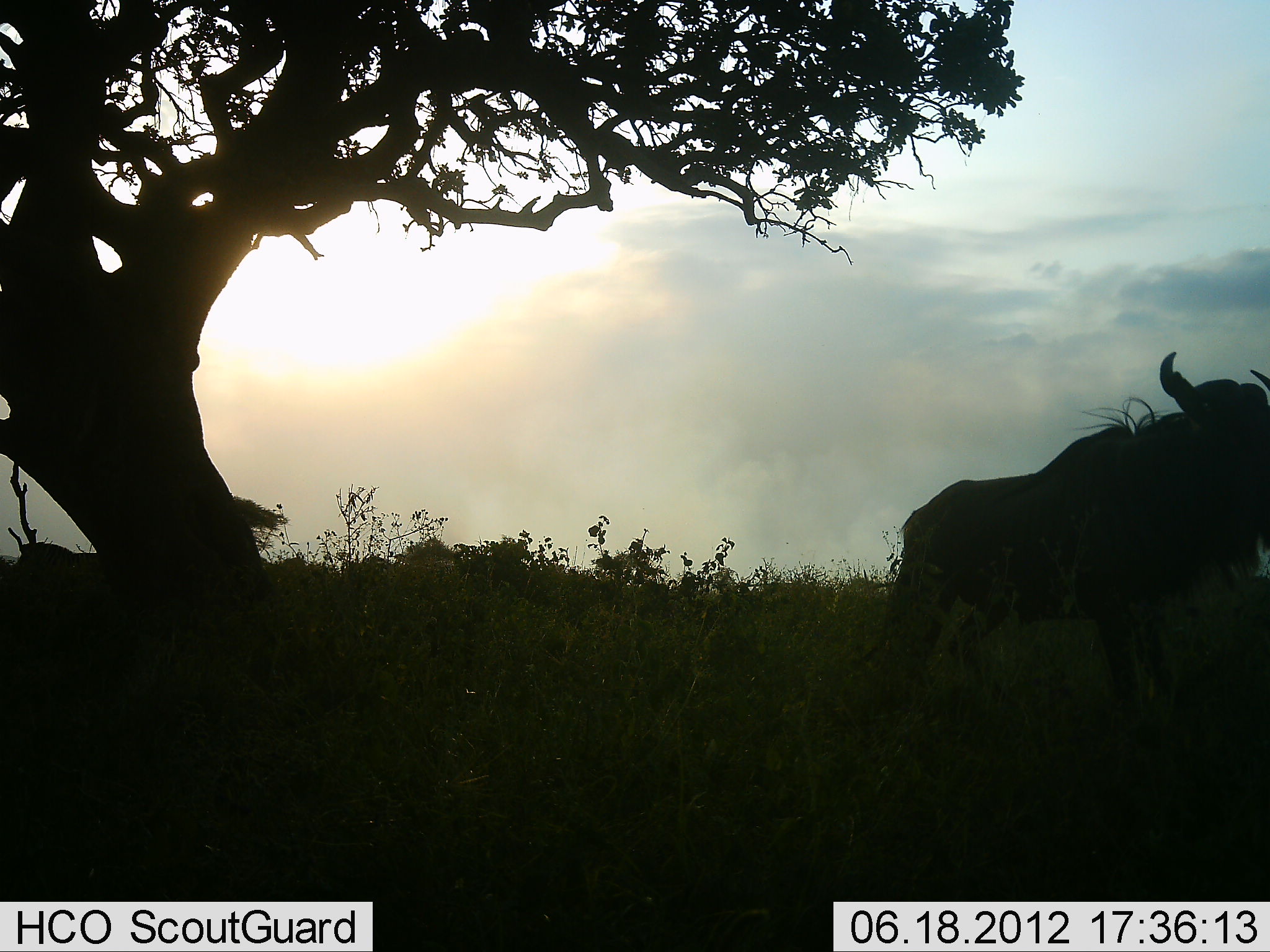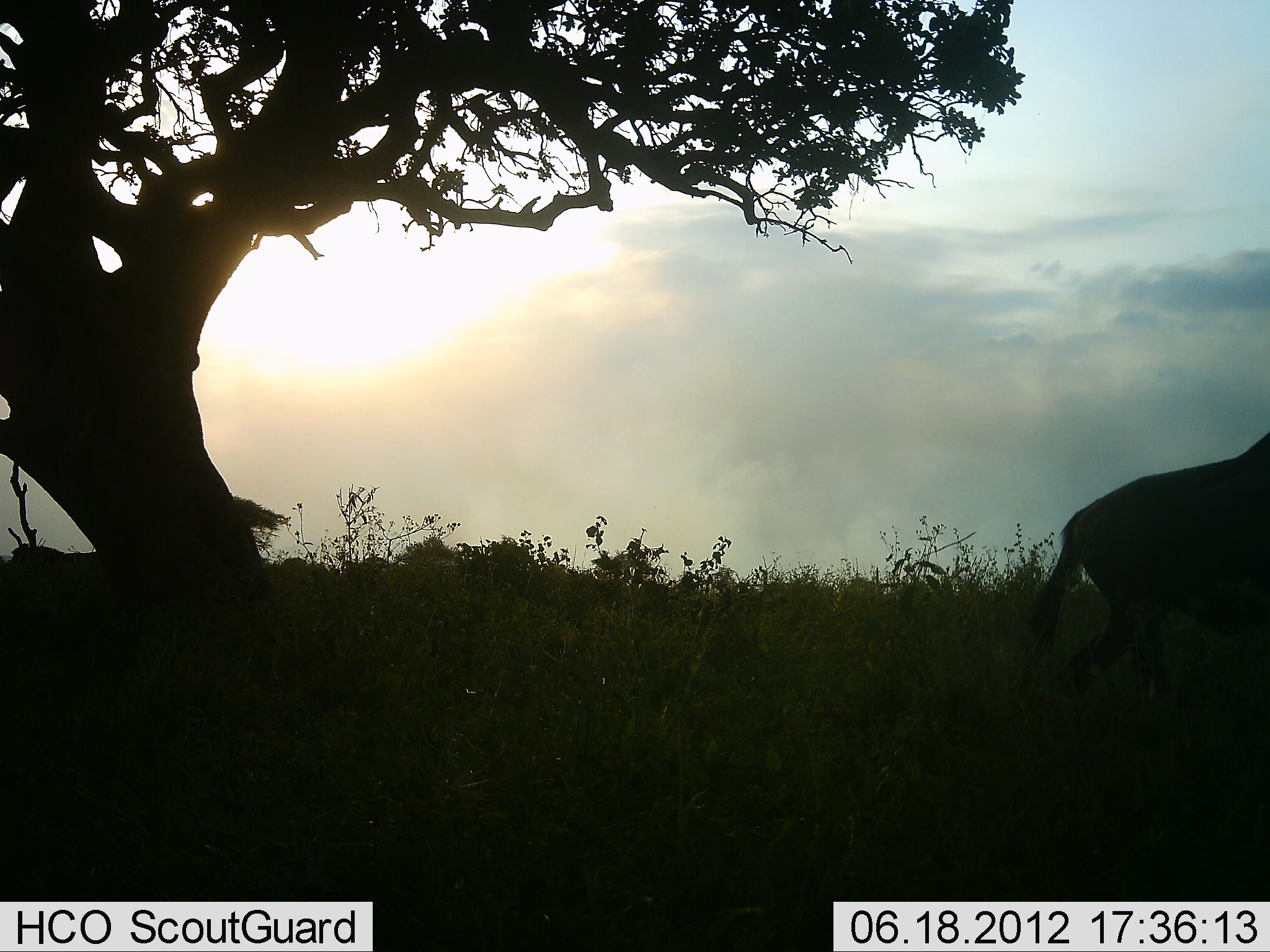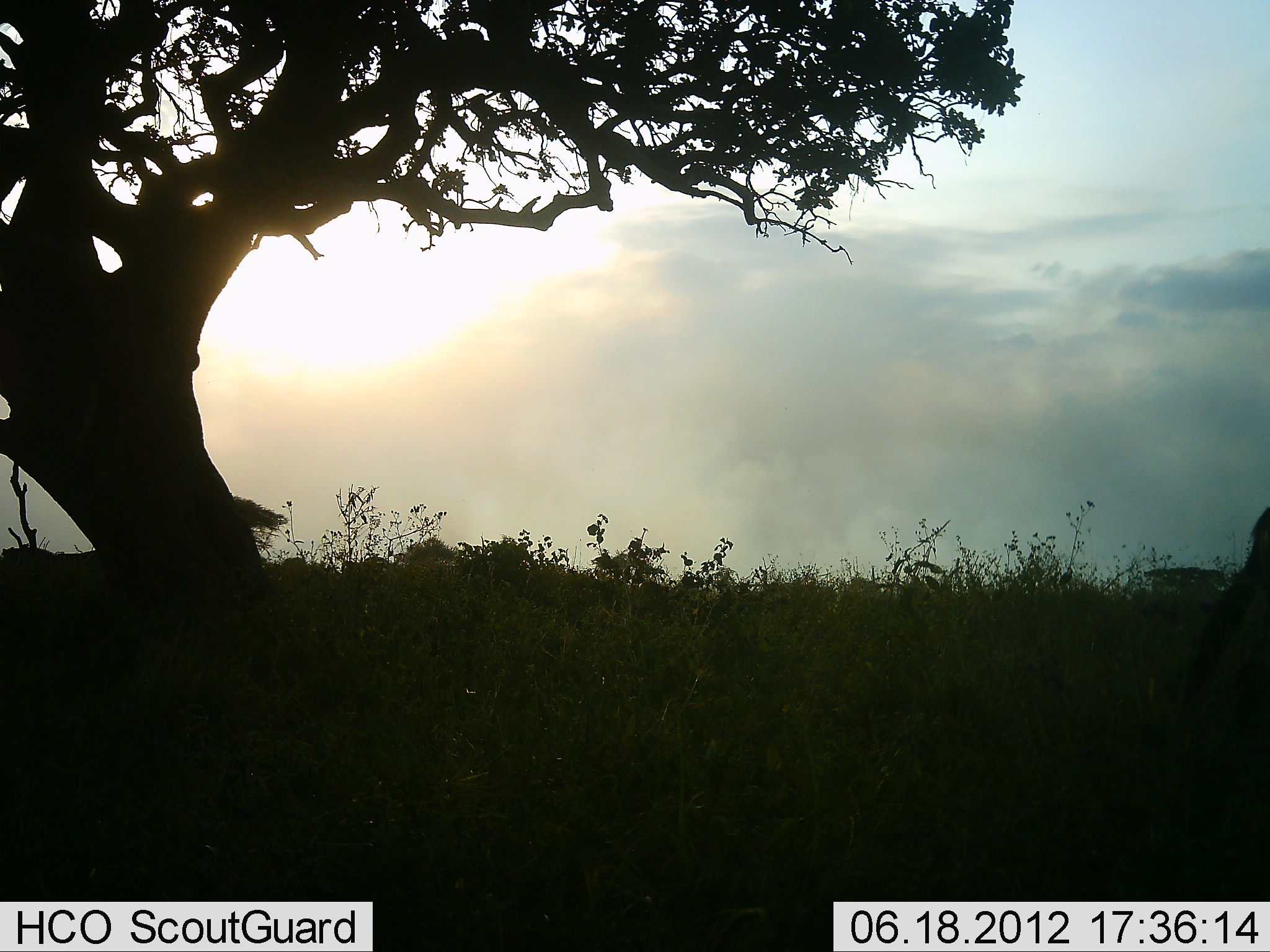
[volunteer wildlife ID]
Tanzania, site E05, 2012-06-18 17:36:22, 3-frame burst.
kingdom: Animalia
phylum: Chordata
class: Mammalia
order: Artiodactyla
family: Bovidae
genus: Connochaetes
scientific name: Connochaetes taurinus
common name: blue wildebeest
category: wildebeest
Wildebeest (blue wildebeest) (Connochaetes taurinus), count 1. Behavior (volunteer vote fractions): standing 10%, resting 10%, moving 90%, interacting 0%. Young present (vote fraction): 0%. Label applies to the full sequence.